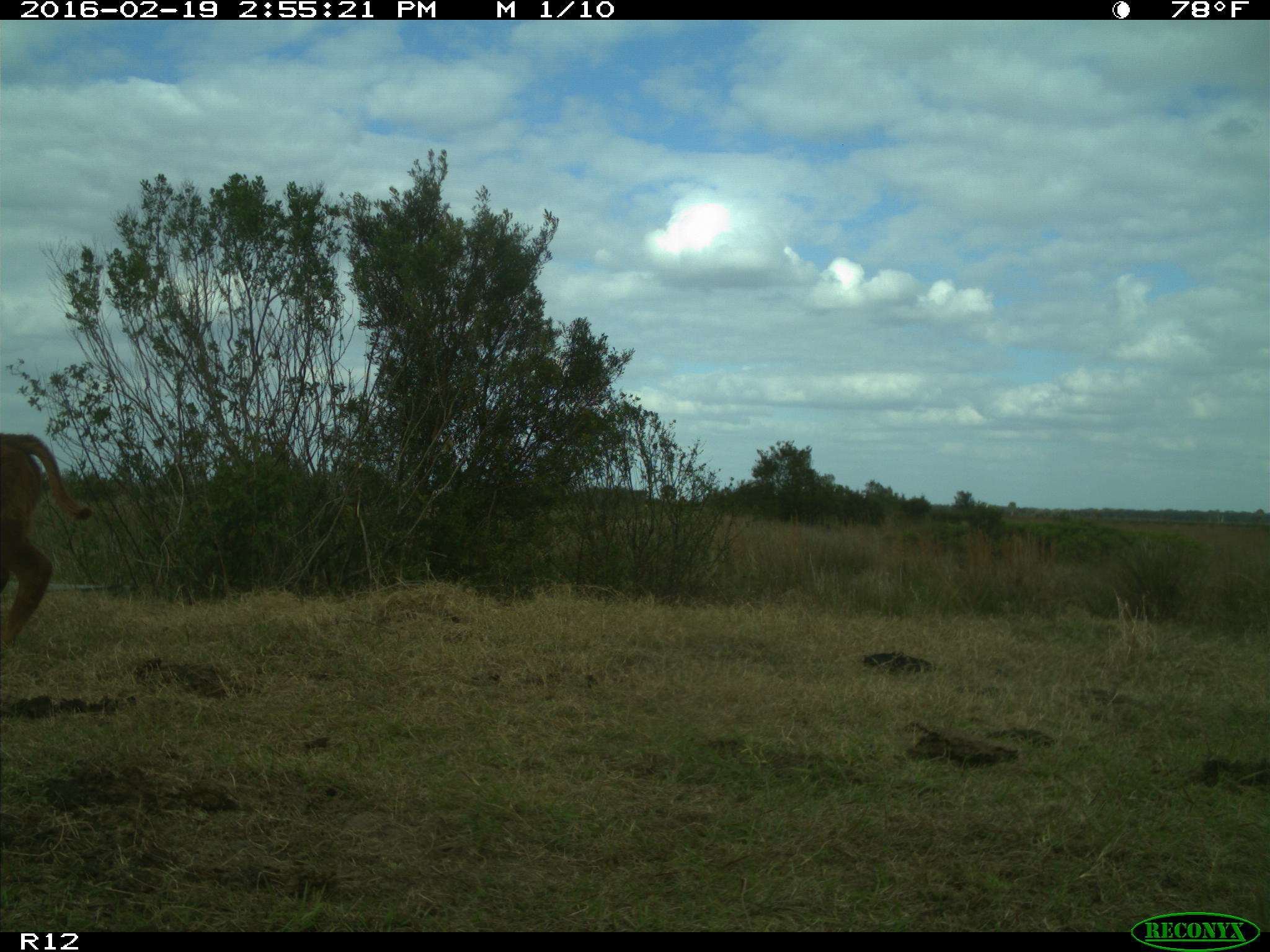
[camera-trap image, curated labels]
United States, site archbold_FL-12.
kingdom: Animalia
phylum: Chordata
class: Mammalia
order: Artiodactyla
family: Bovidae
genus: Bos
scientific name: Bos taurus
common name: domestic cow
Bos taurus (domestic cow).